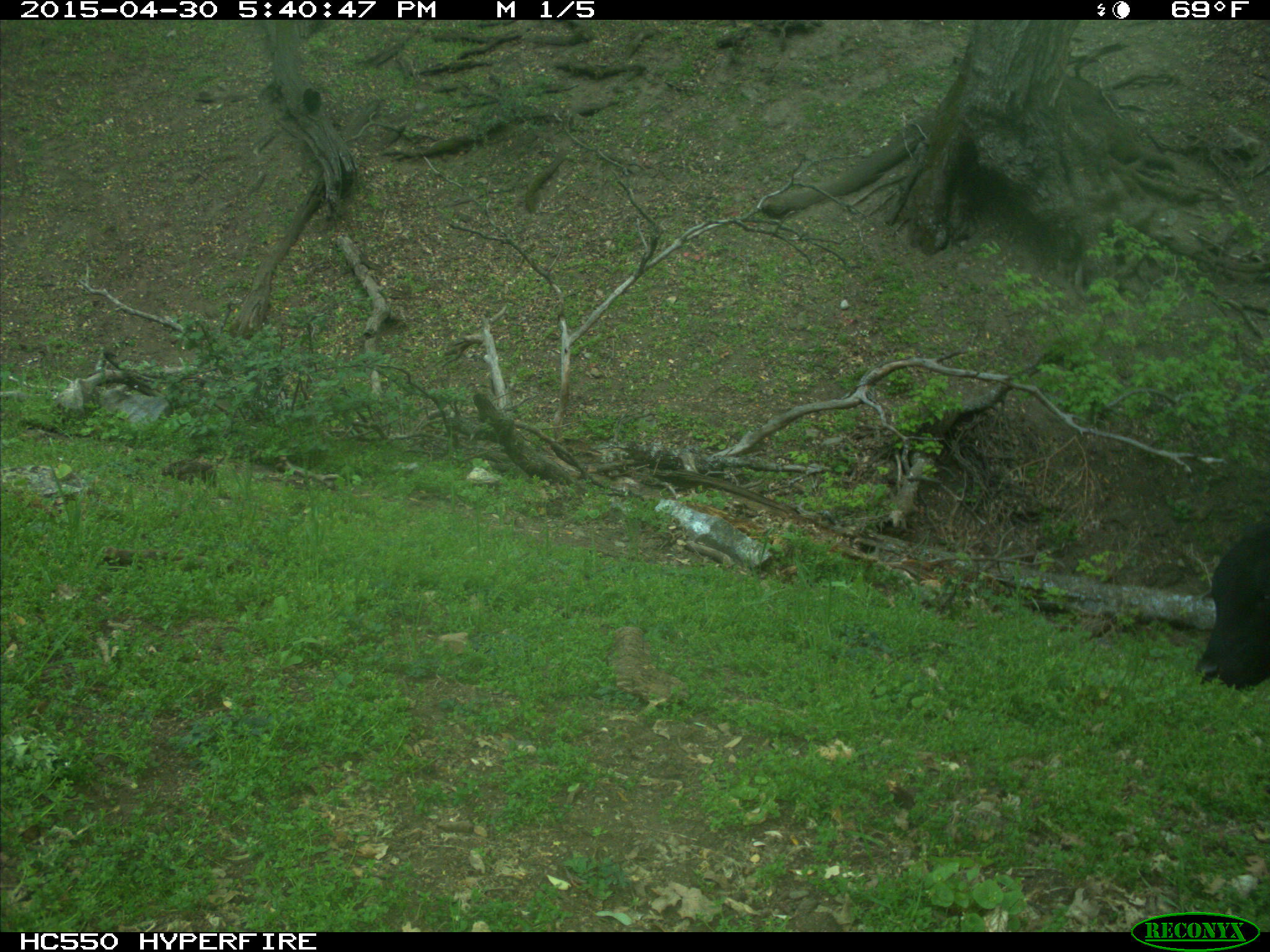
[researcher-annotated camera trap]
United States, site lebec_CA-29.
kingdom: Animalia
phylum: Chordata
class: Mammalia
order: Artiodactyla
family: Bovidae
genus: Bos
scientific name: Bos taurus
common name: domestic cow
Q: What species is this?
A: Bos taurus (domestic cow).